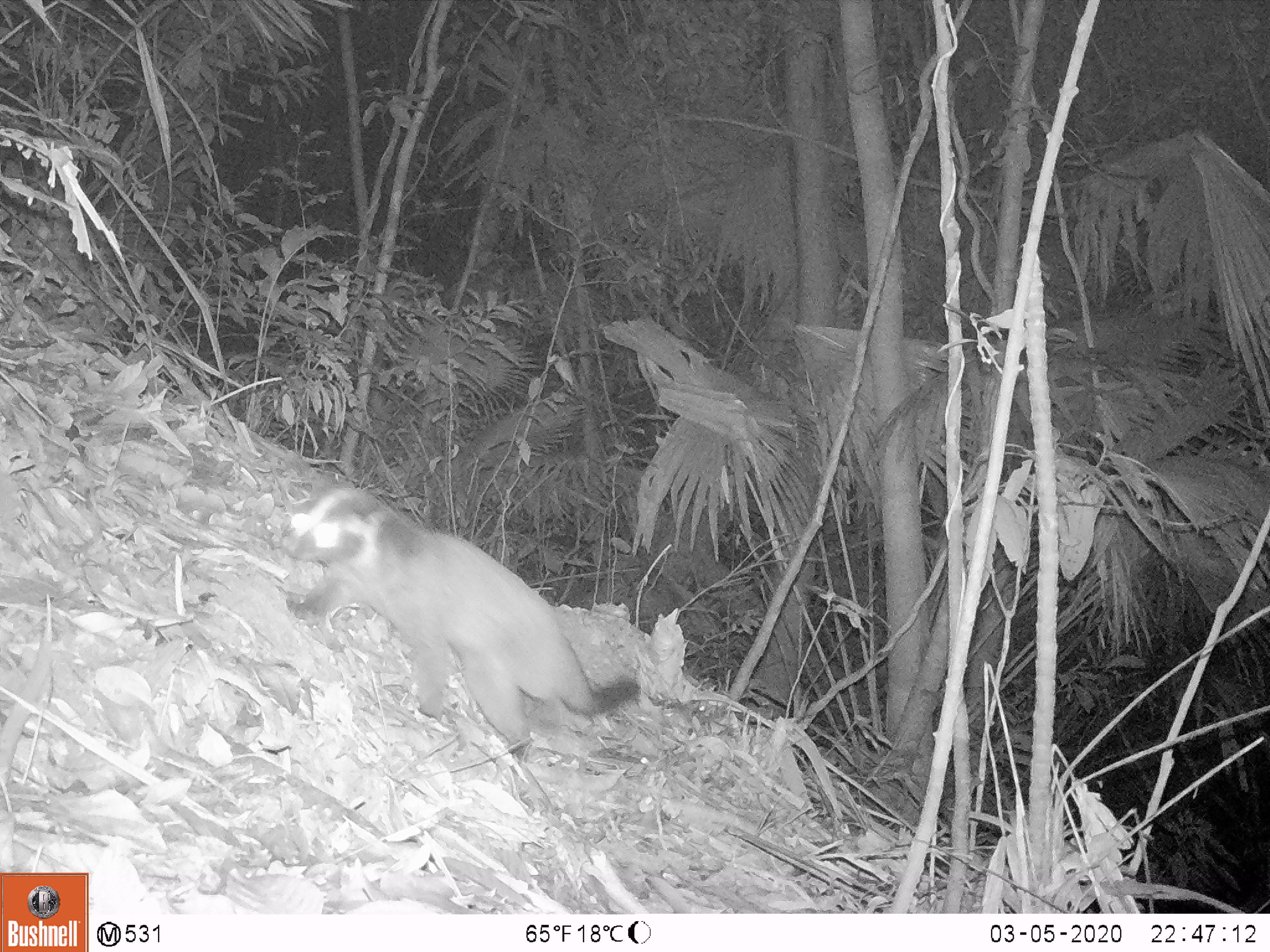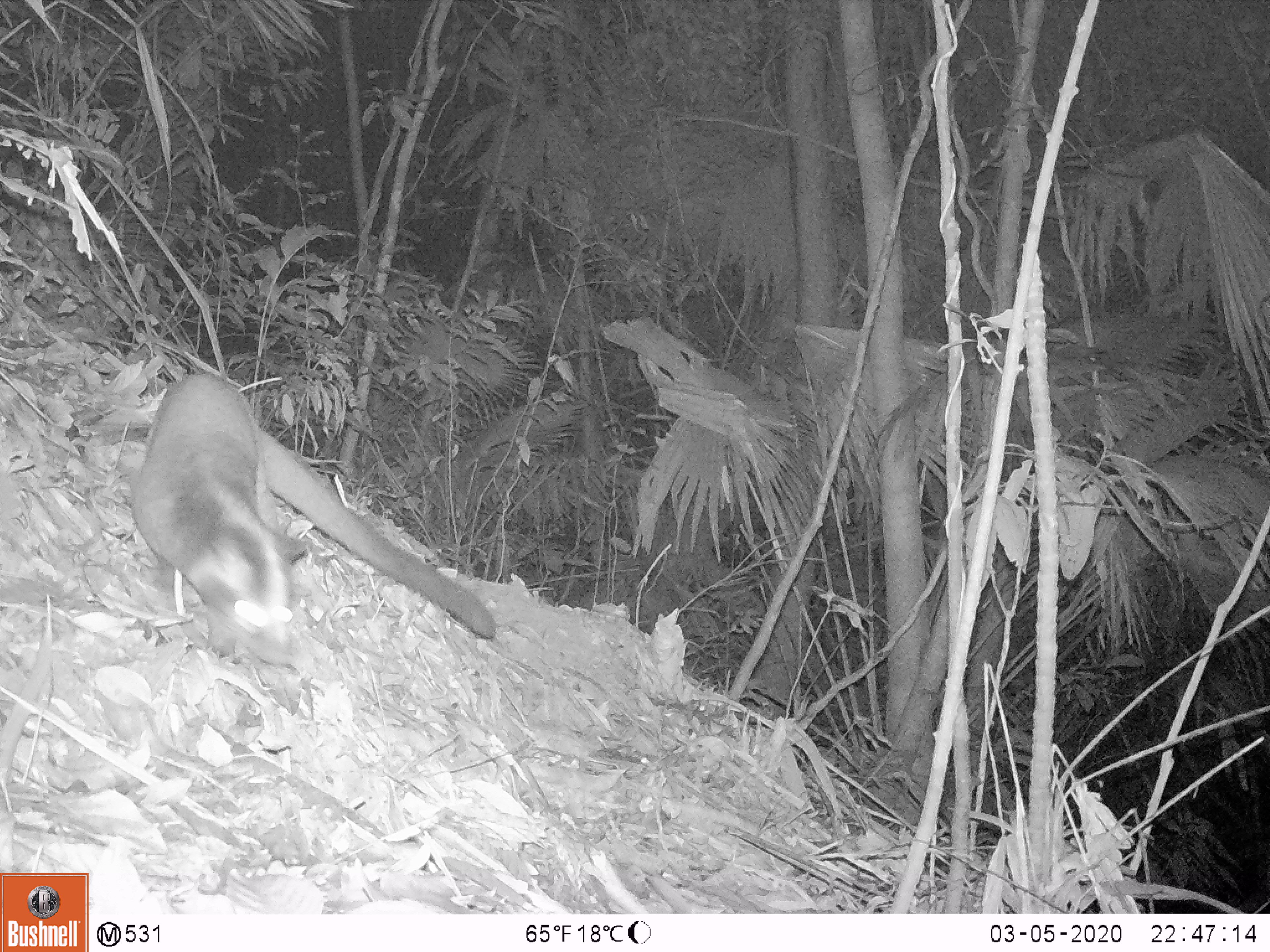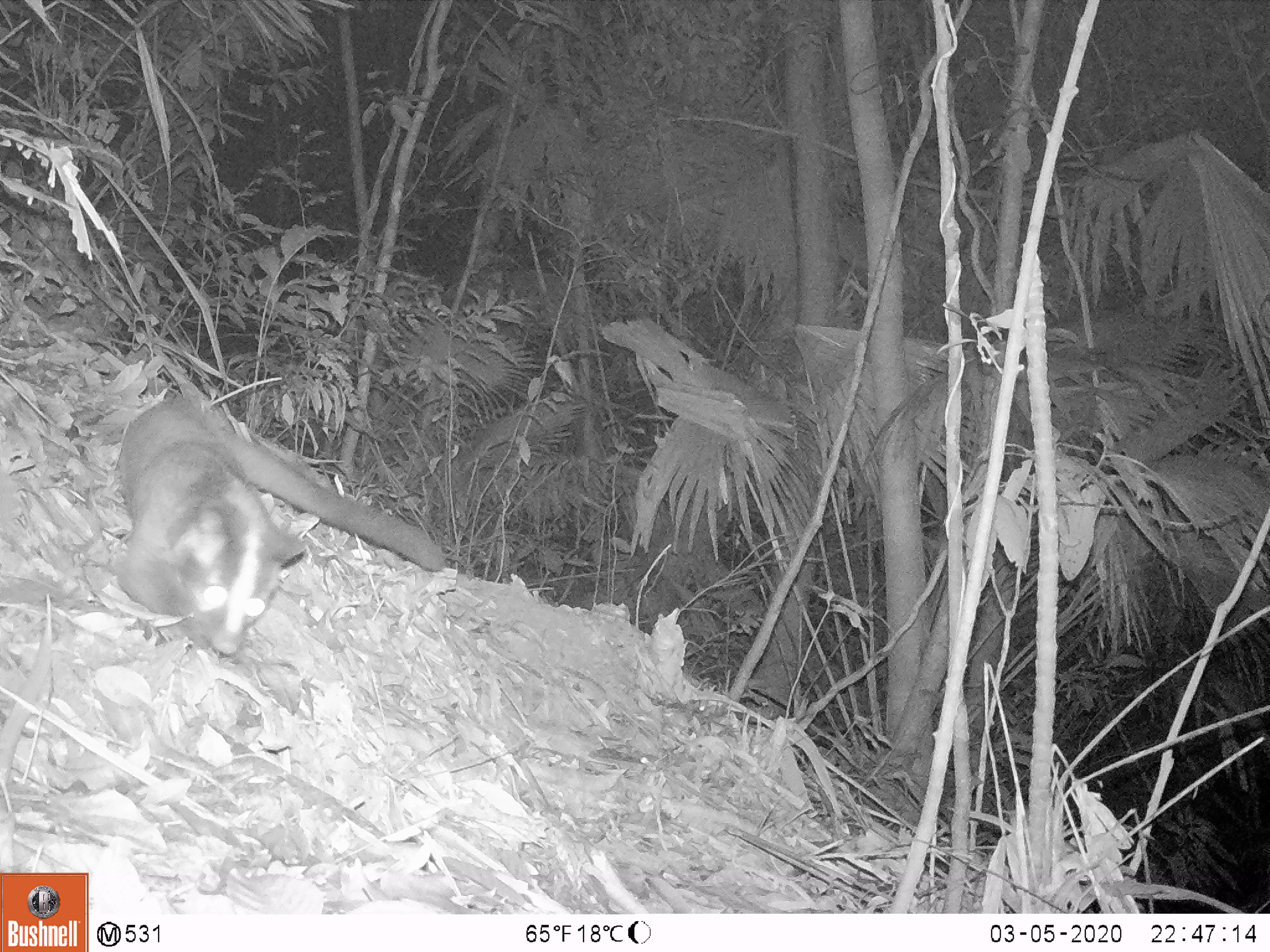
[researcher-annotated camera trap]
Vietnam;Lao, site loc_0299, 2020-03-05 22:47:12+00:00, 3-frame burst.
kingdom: Animalia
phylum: Chordata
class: Mammalia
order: Carnivora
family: Viverridae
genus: Paguma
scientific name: Paguma larvata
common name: masked palm civet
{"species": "masked palm civet (Paguma larvata)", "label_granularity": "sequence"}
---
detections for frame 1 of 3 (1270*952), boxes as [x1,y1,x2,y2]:
masked palm civet: [280,479,640,742]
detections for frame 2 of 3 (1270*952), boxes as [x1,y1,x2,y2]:
masked palm civet: [132,371,499,667]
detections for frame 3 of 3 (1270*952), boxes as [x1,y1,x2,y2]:
masked palm civet: [116,395,449,664]